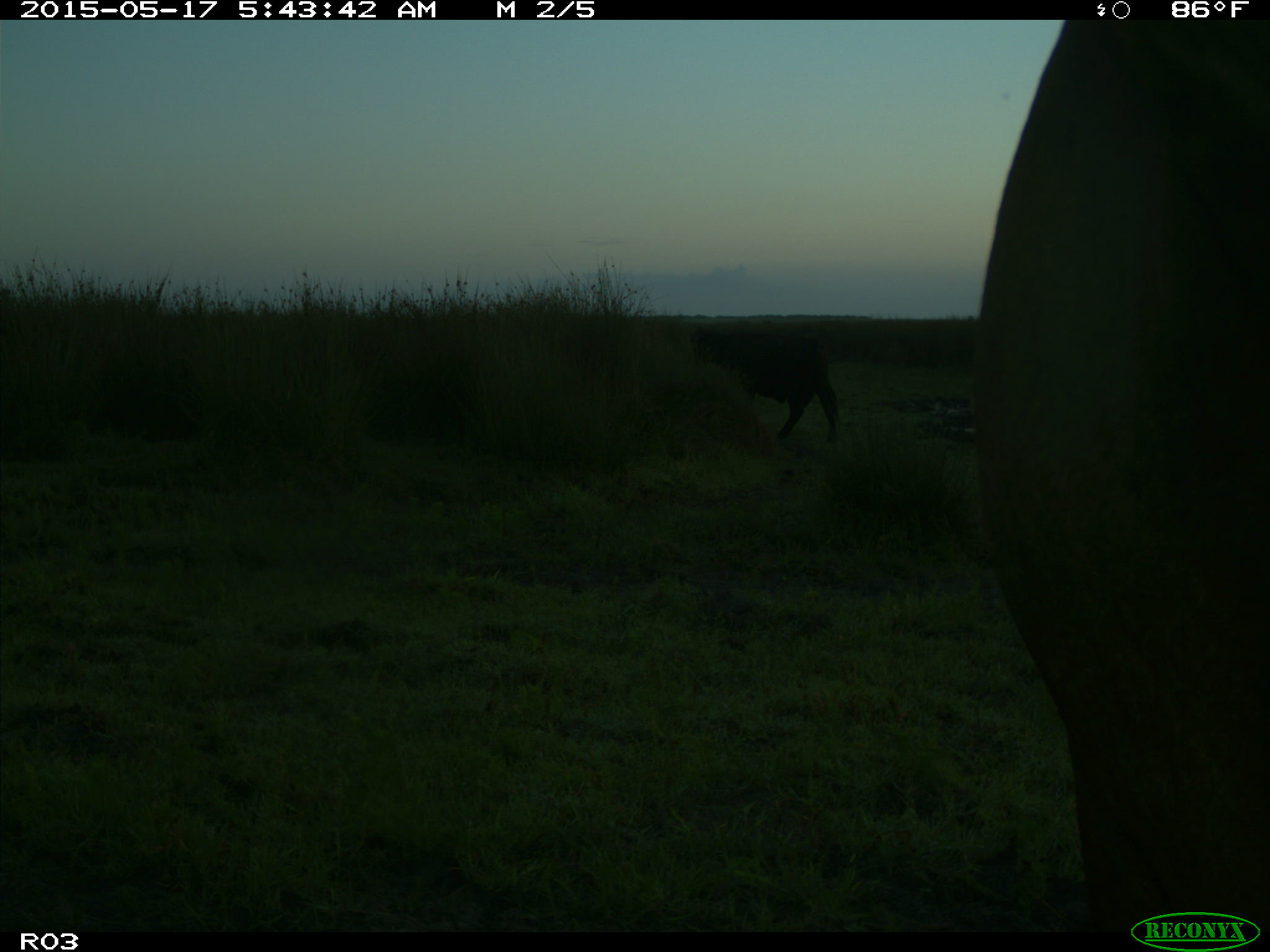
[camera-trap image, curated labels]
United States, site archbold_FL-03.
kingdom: Animalia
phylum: Chordata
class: Mammalia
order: Artiodactyla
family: Bovidae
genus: Bos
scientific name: Bos taurus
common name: domestic cow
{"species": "Bos taurus (domestic cow)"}